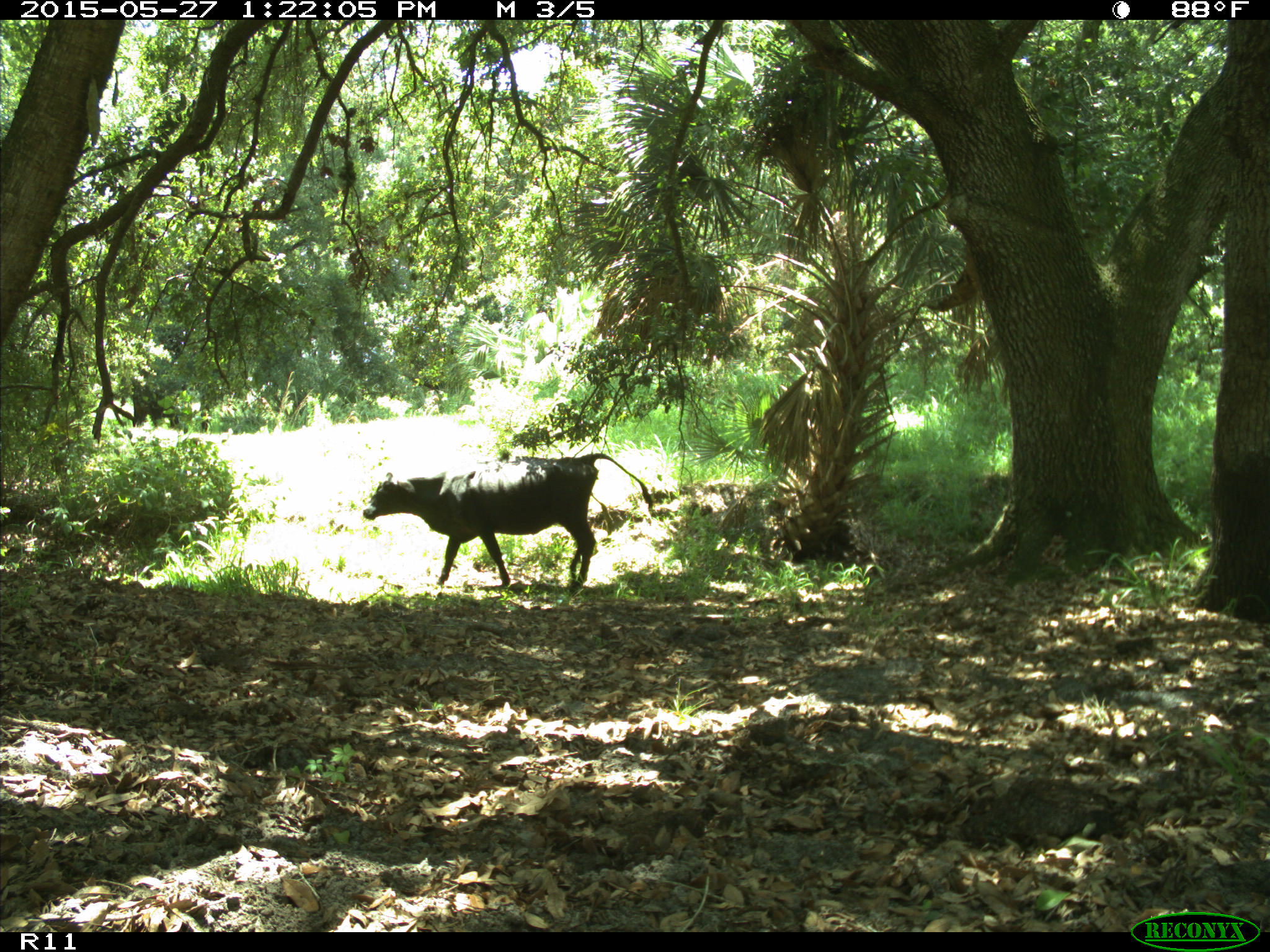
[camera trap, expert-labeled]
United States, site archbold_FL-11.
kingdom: Animalia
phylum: Chordata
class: Mammalia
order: Artiodactyla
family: Bovidae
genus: Bos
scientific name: Bos taurus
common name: domestic cow